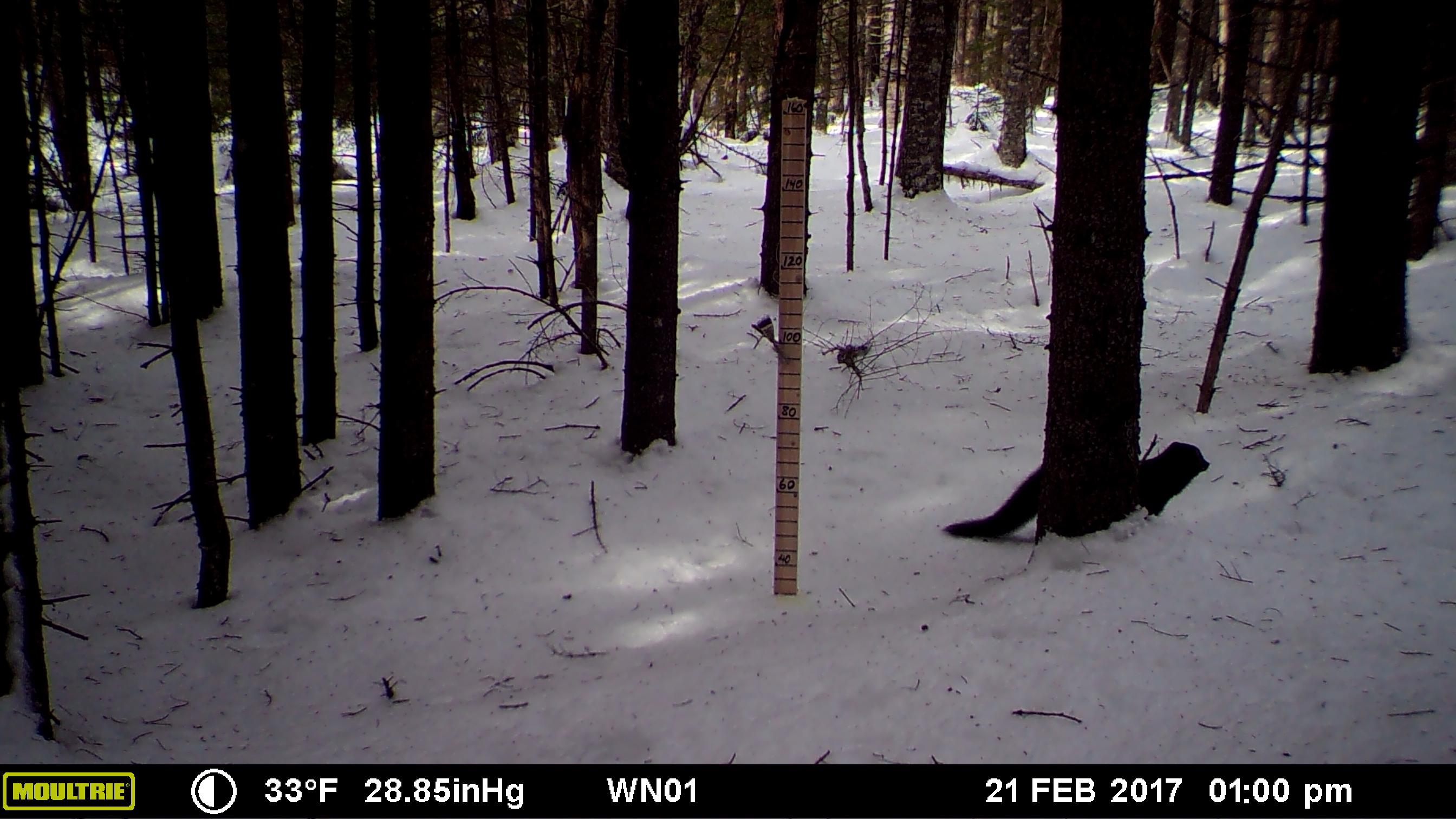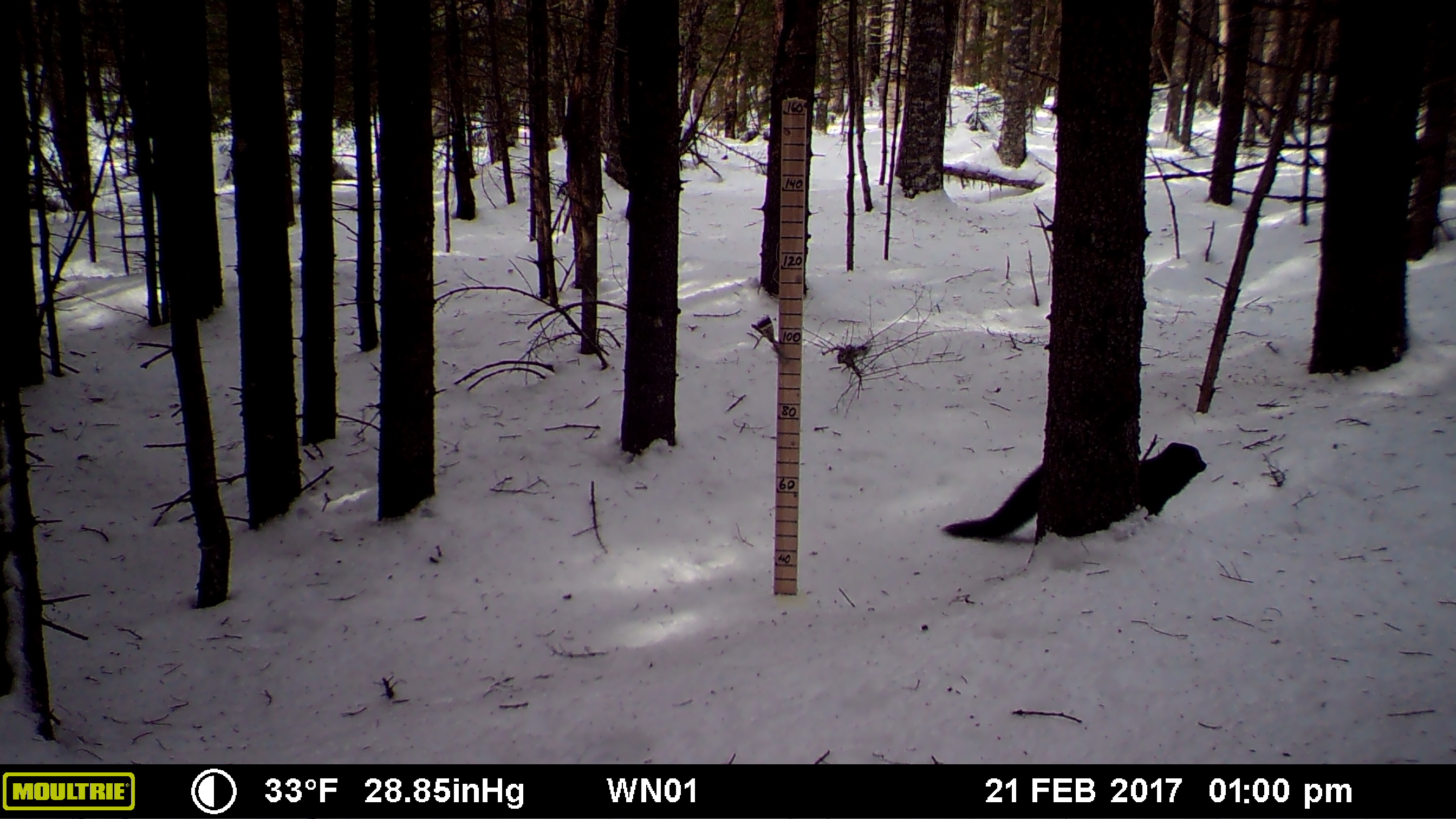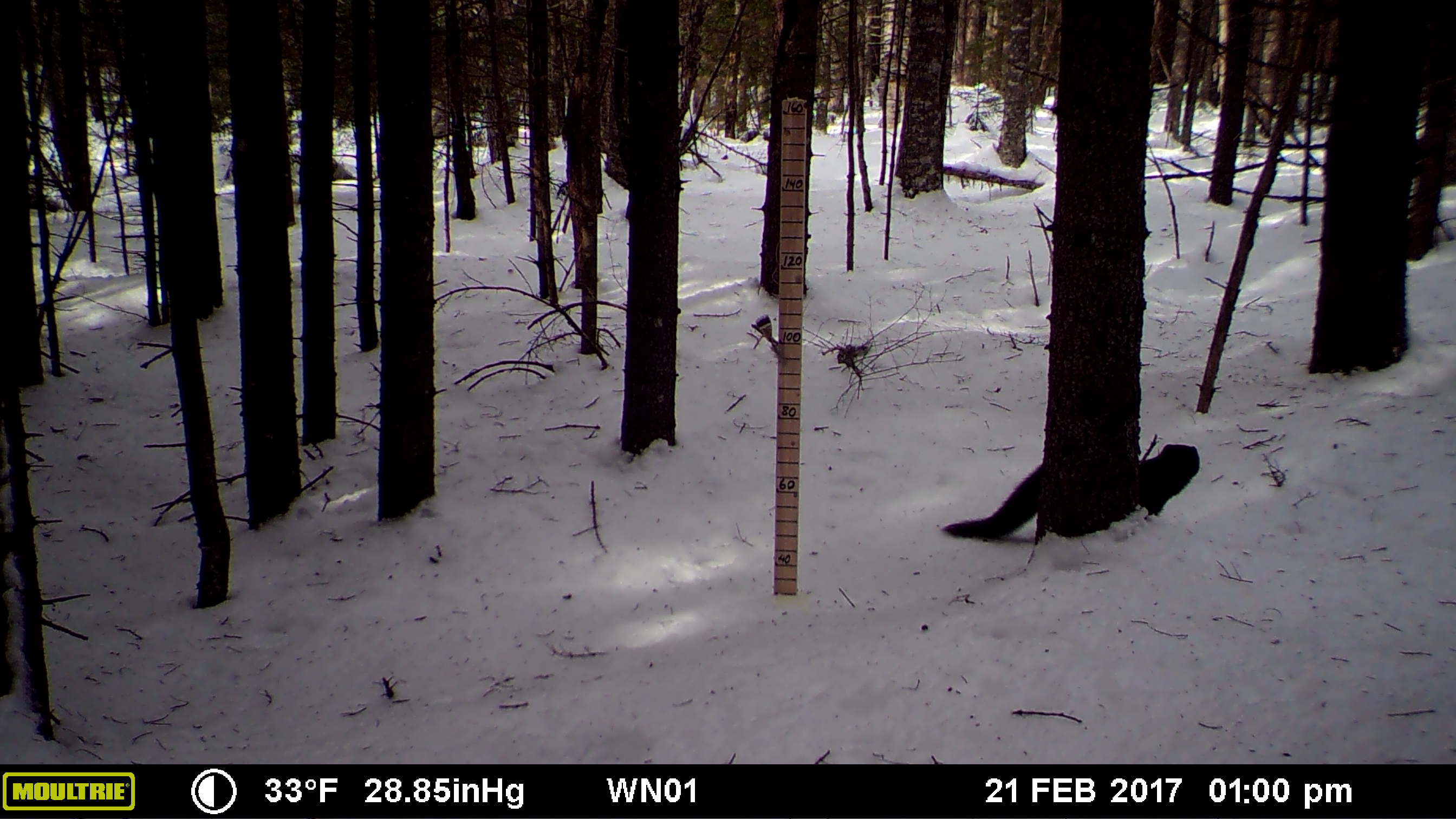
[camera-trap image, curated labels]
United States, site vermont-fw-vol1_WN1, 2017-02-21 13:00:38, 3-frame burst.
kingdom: Animalia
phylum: Chordata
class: Mammalia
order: Carnivora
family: Mustelidae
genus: Pekania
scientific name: Pekania pennanti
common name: fisher